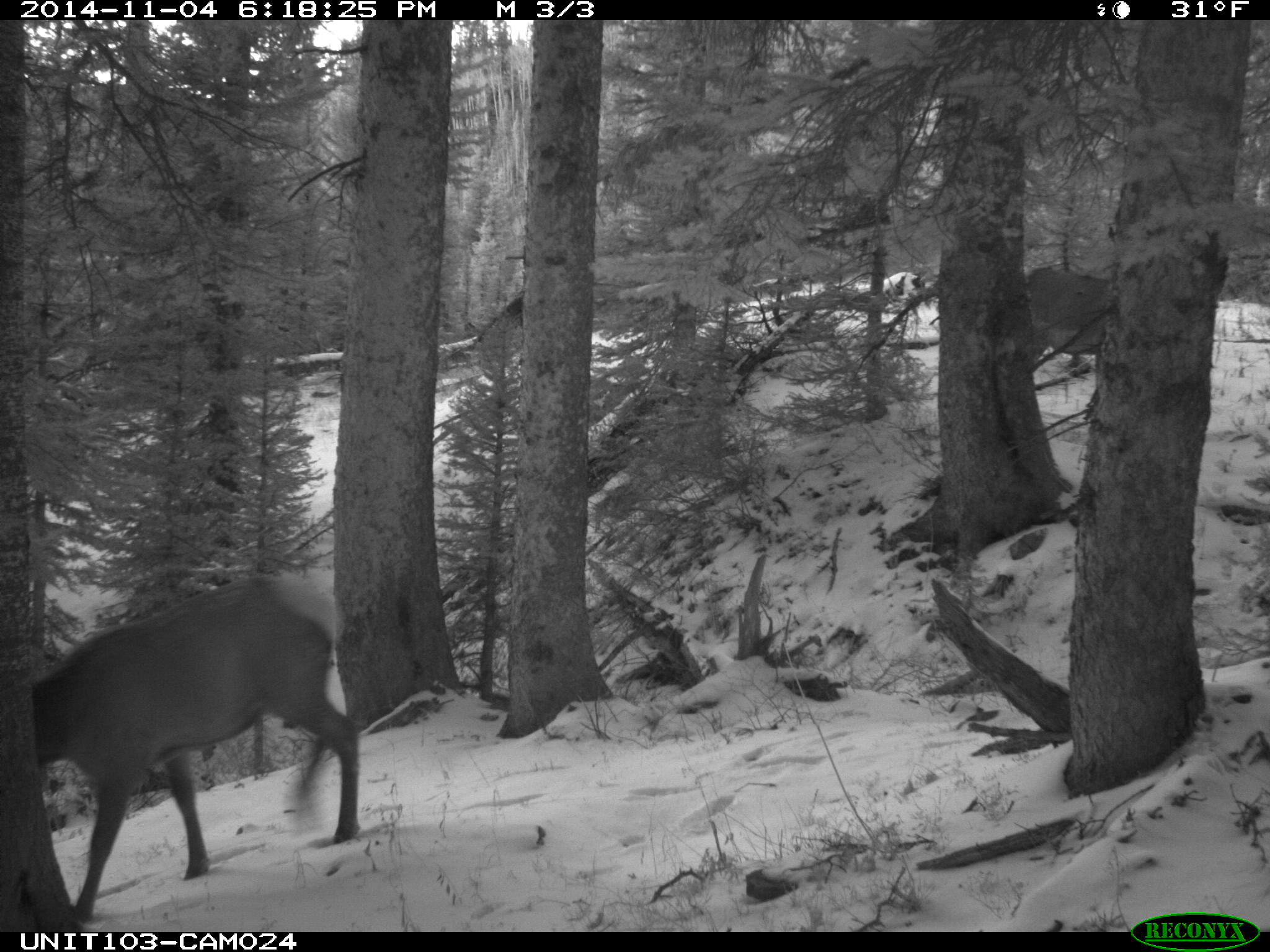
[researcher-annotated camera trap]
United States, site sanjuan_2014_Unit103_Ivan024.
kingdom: Animalia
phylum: Chordata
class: Mammalia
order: Artiodactyla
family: Cervidae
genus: Cervus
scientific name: Cervus elaphus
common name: red deer